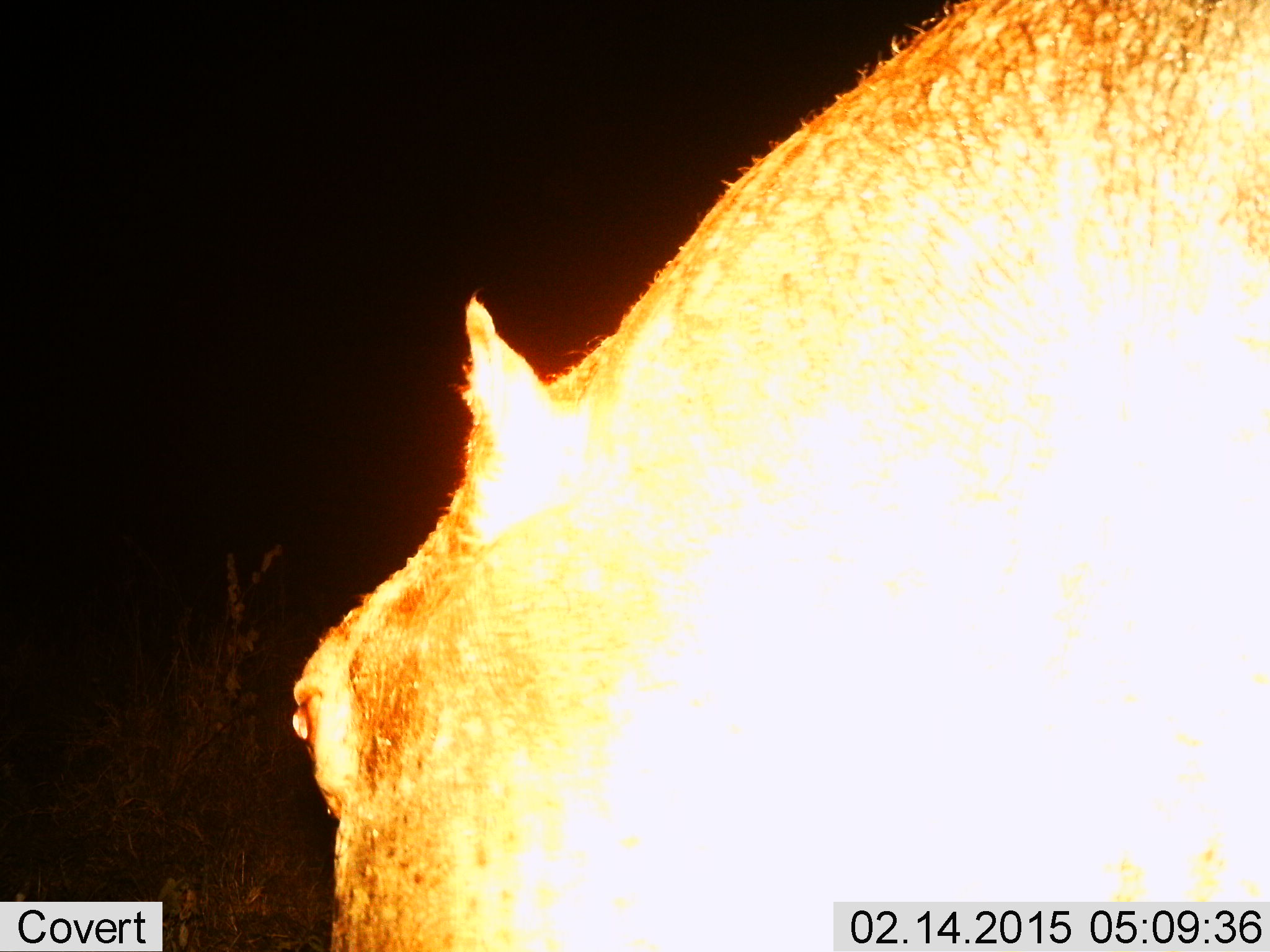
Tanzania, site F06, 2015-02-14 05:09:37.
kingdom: Animalia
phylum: Chordata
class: Mammalia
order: Artiodactyla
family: Hippopotamidae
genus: Hippopotamus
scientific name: Hippopotamus amphibius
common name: hippopotamus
Hippopotamus (Hippopotamus amphibius), count 1. Behavior (volunteer vote fractions): standing 60%, resting 0%, moving 40%, interacting 0%. Young present (vote fraction): 0%. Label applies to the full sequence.